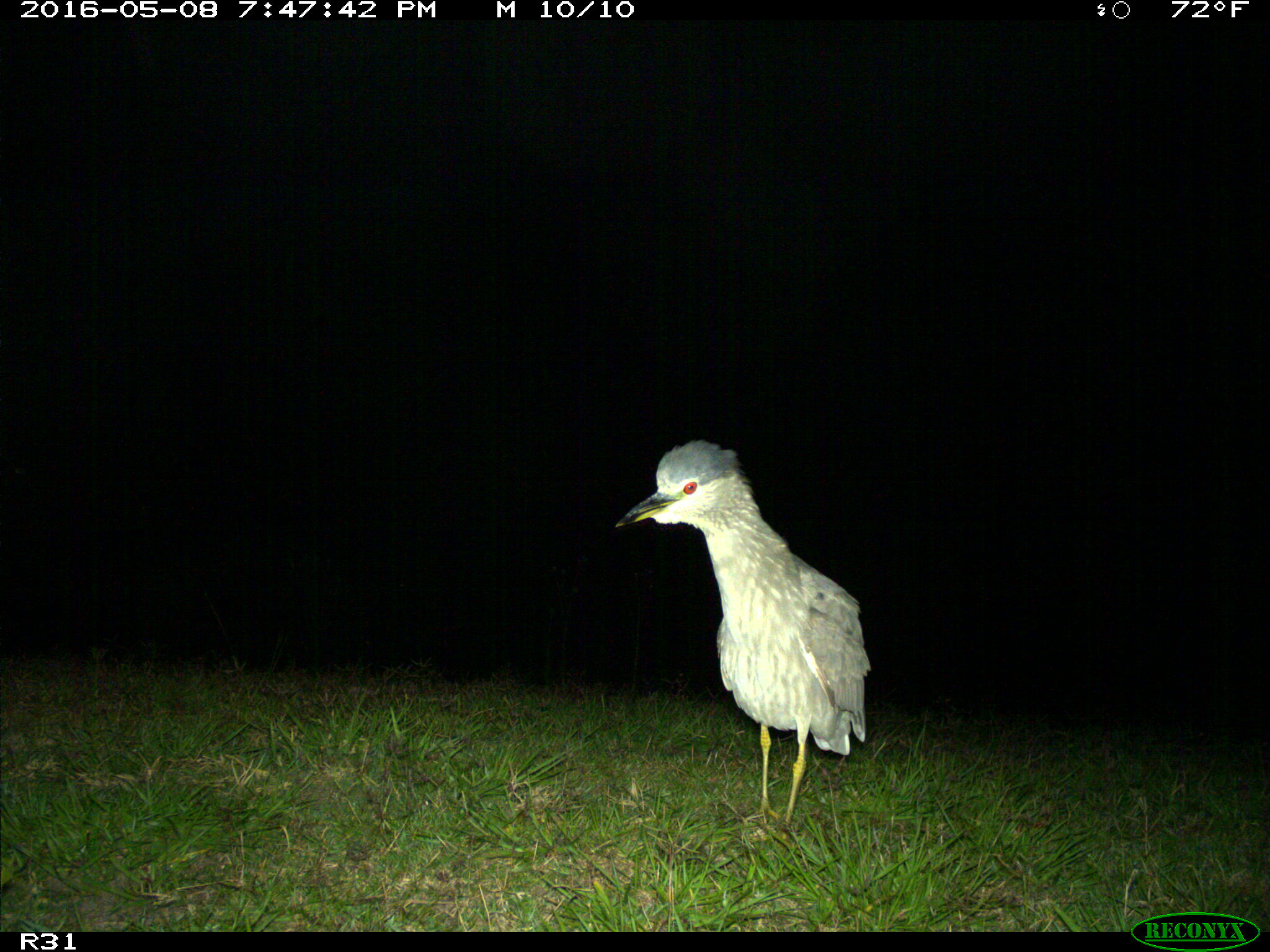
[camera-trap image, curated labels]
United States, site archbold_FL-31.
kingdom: Animalia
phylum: Chordata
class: Aves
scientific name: Aves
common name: birds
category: unidentified bird